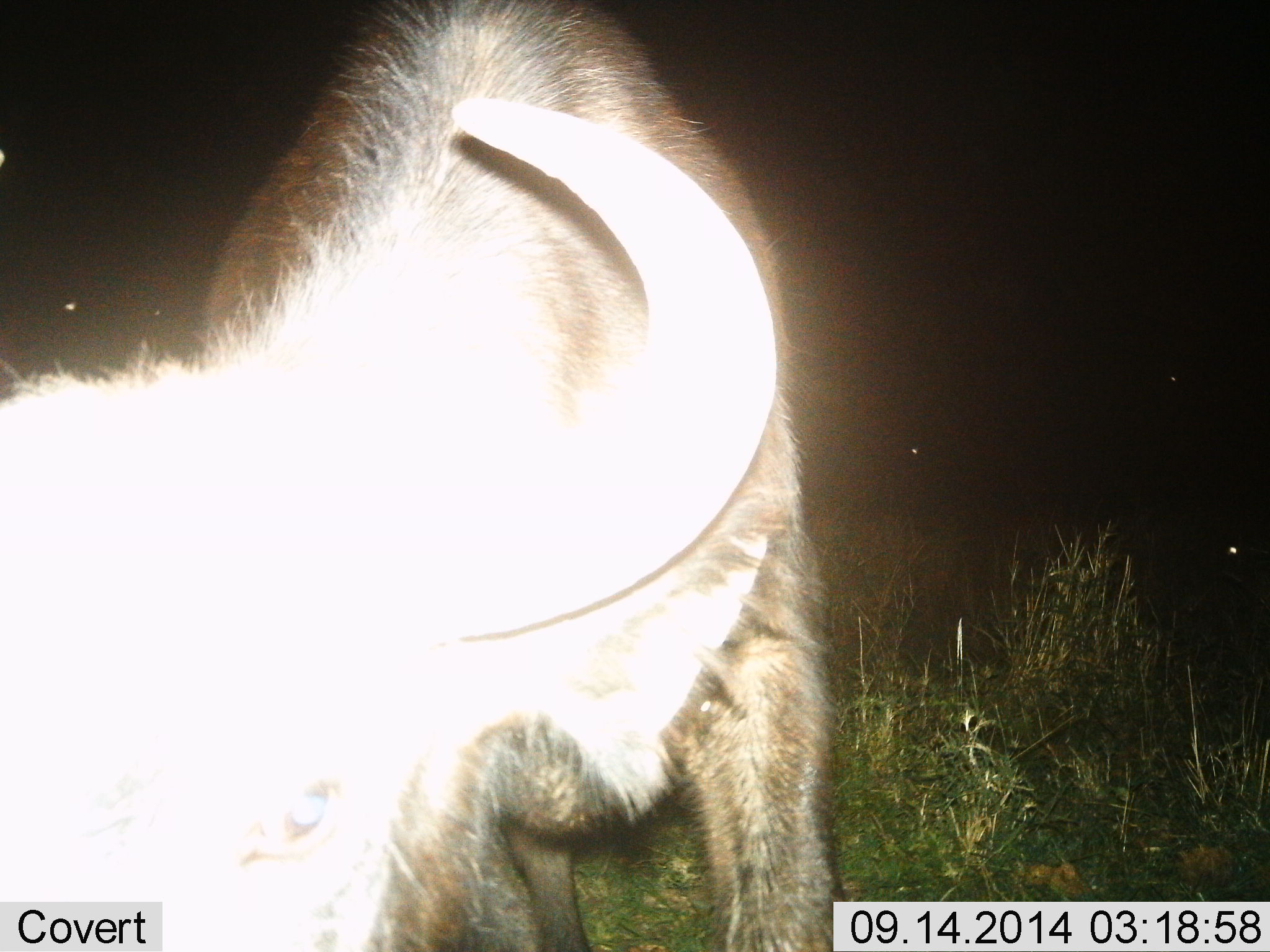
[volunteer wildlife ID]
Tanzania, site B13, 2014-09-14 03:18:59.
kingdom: Animalia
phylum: Chordata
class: Mammalia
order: Artiodactyla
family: Bovidae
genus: Connochaetes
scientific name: Connochaetes taurinus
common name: blue wildebeest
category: wildebeest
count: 1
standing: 80%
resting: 0%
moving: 0%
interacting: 0%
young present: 0%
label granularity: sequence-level